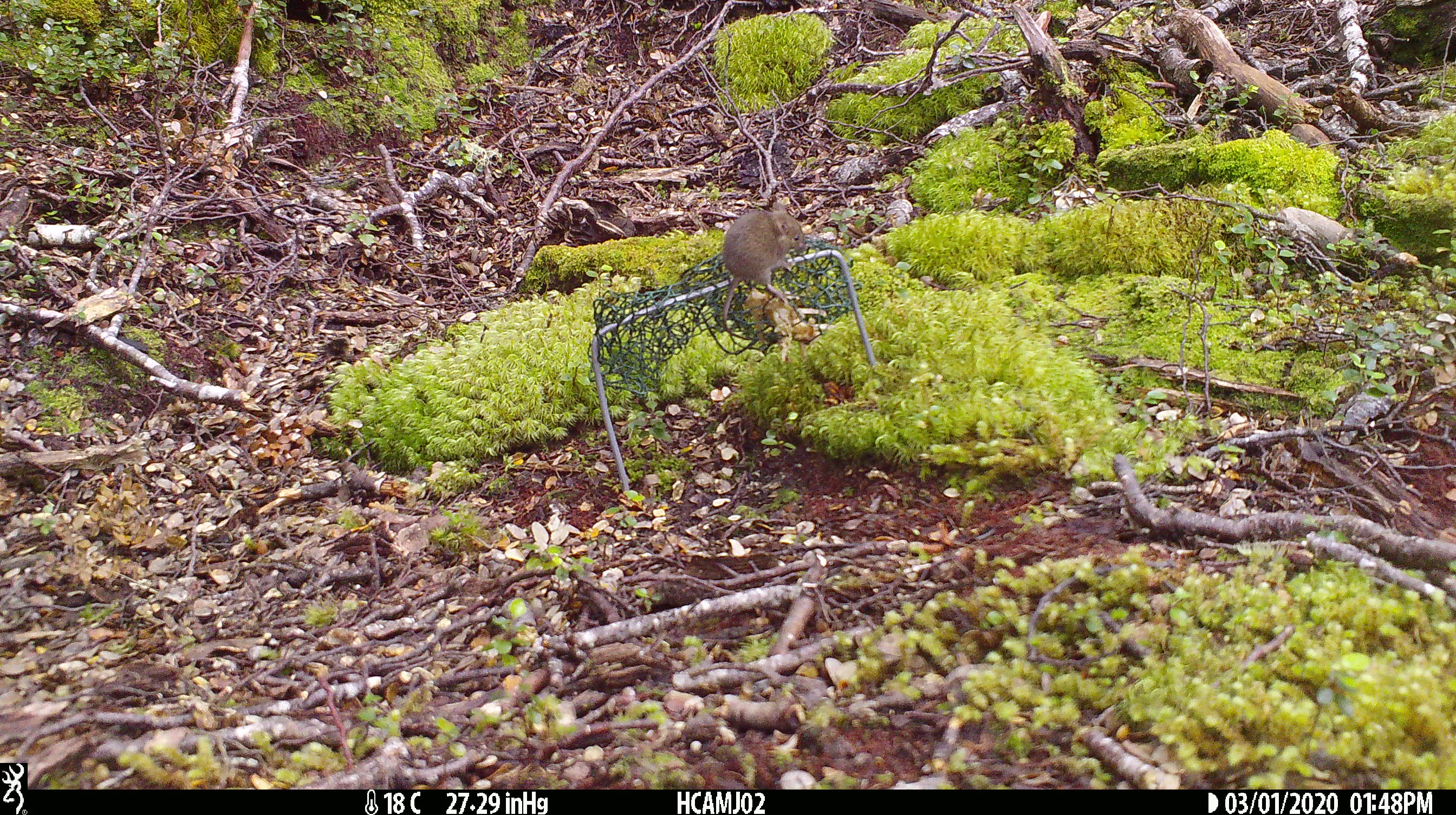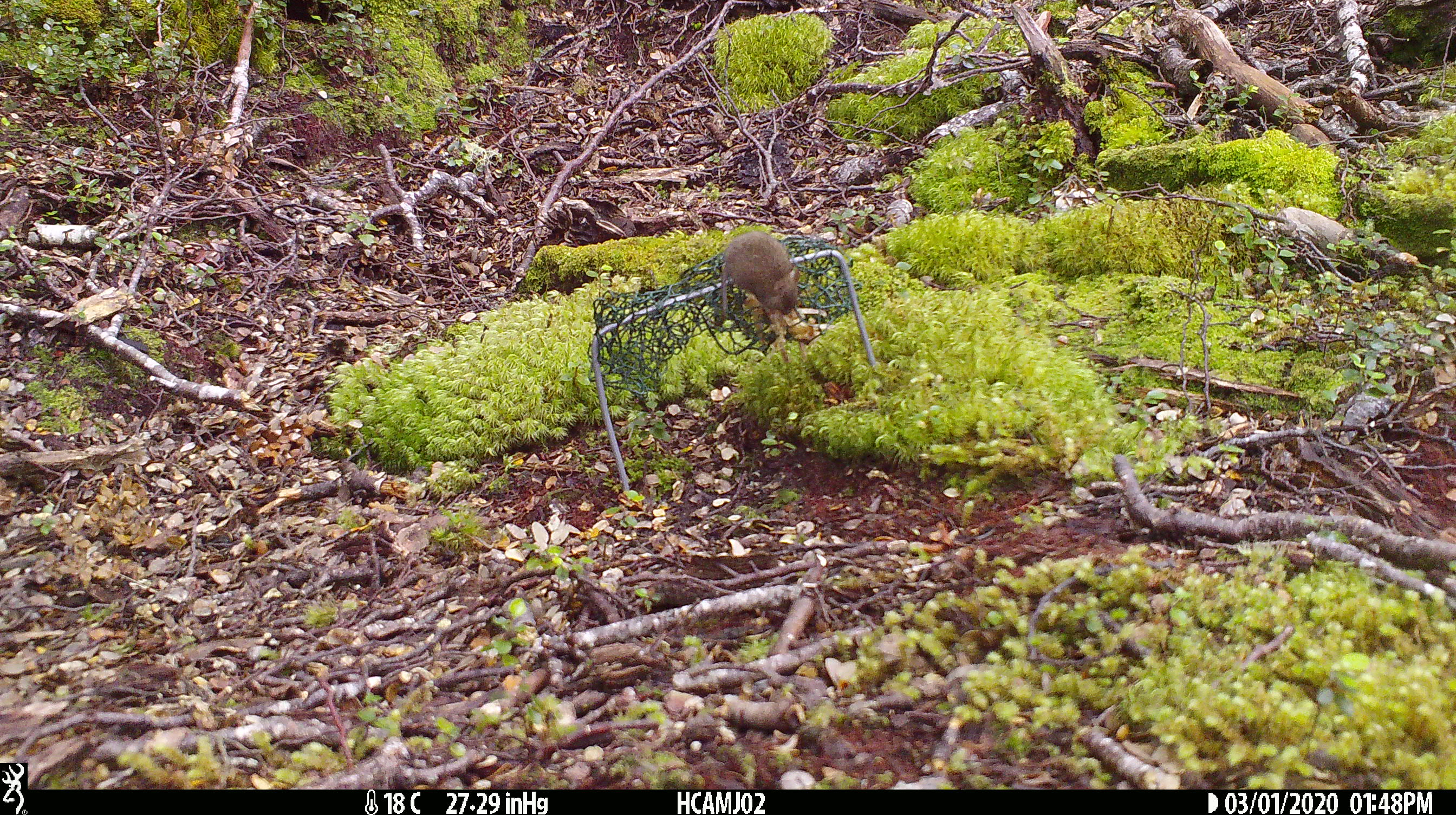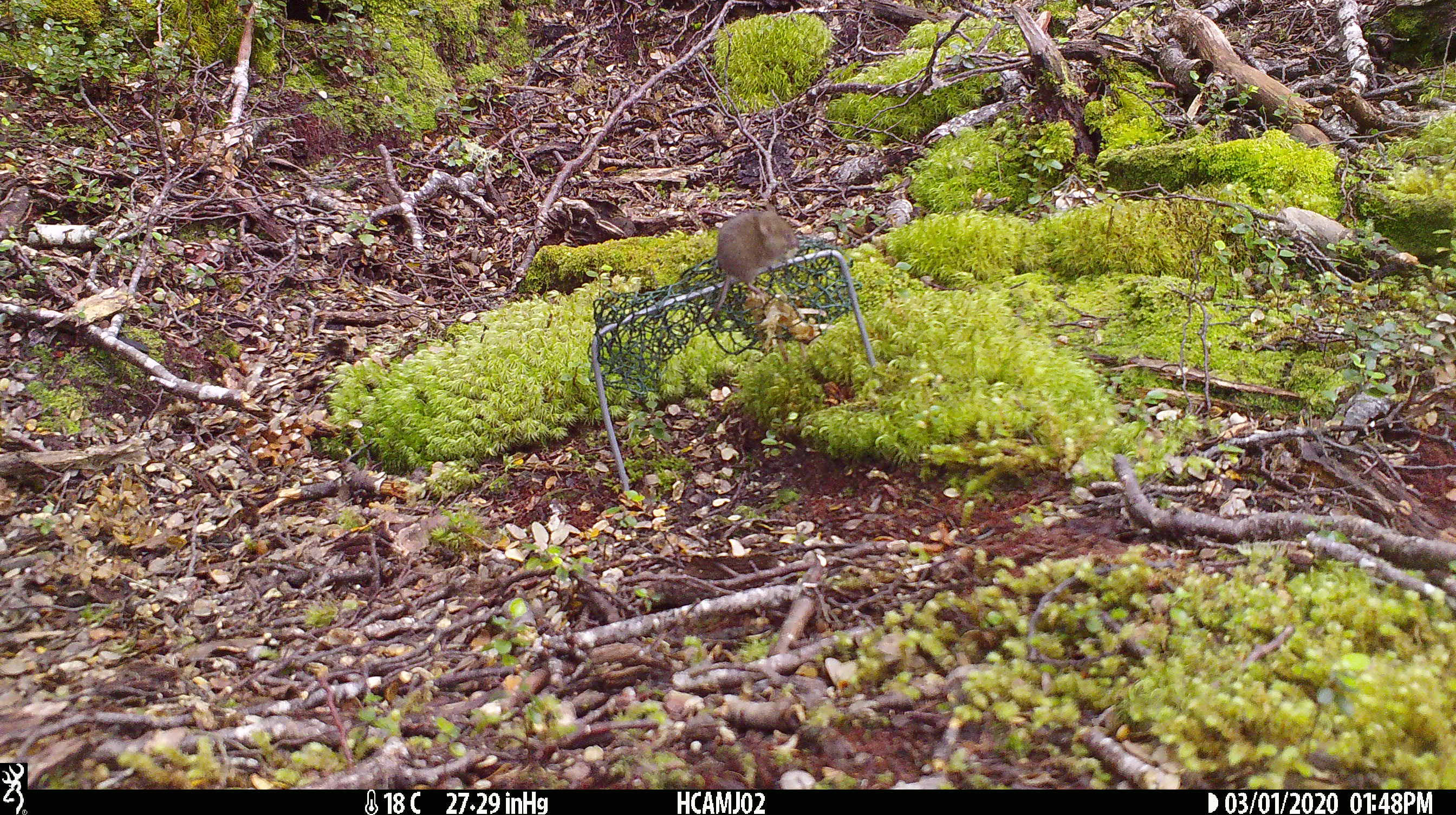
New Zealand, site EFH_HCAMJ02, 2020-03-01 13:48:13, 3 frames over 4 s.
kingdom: Animalia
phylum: Chordata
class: Mammalia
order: Rodentia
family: Muridae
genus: Mus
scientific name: Mus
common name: mouse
Mouse (Mus).